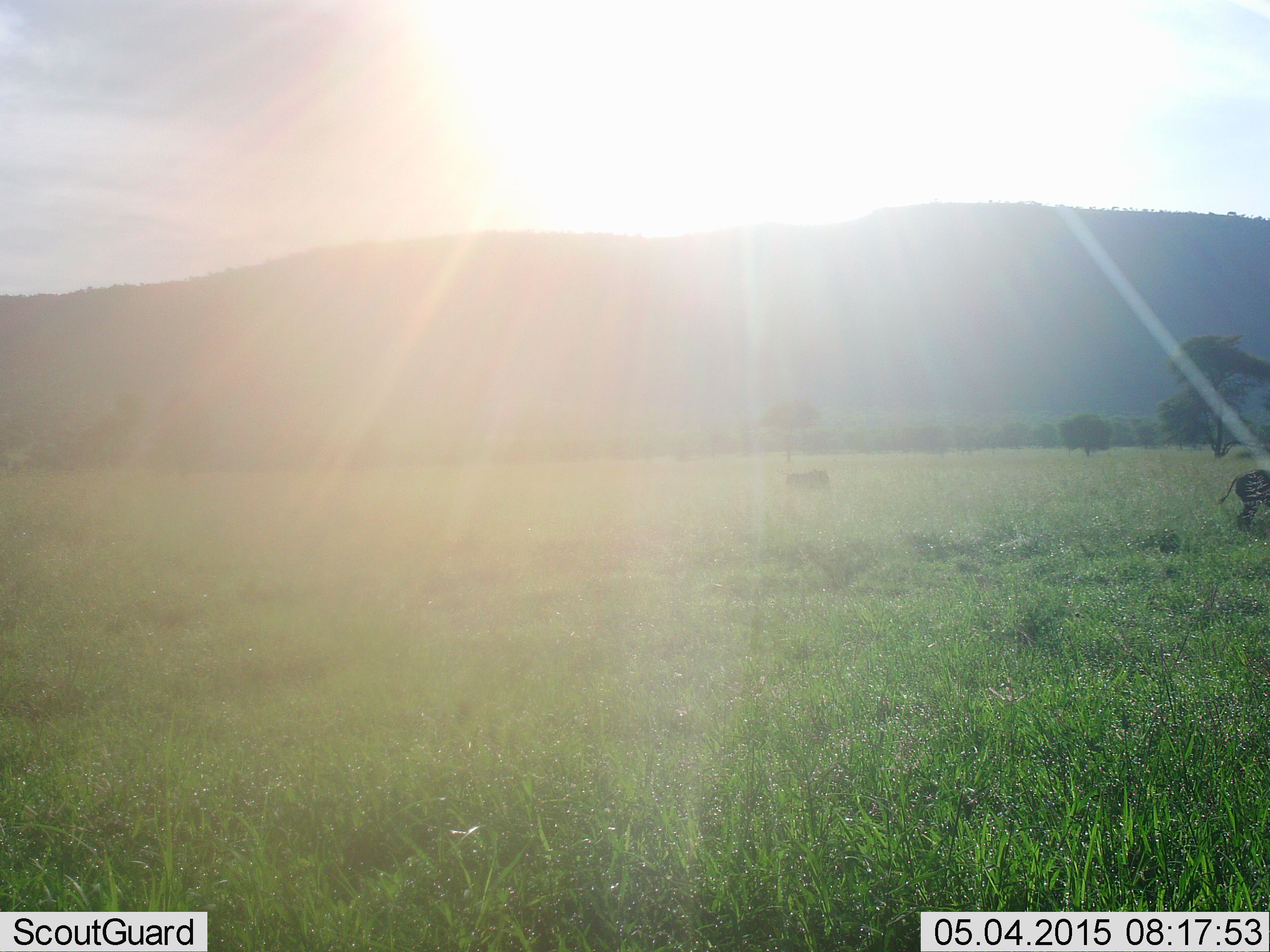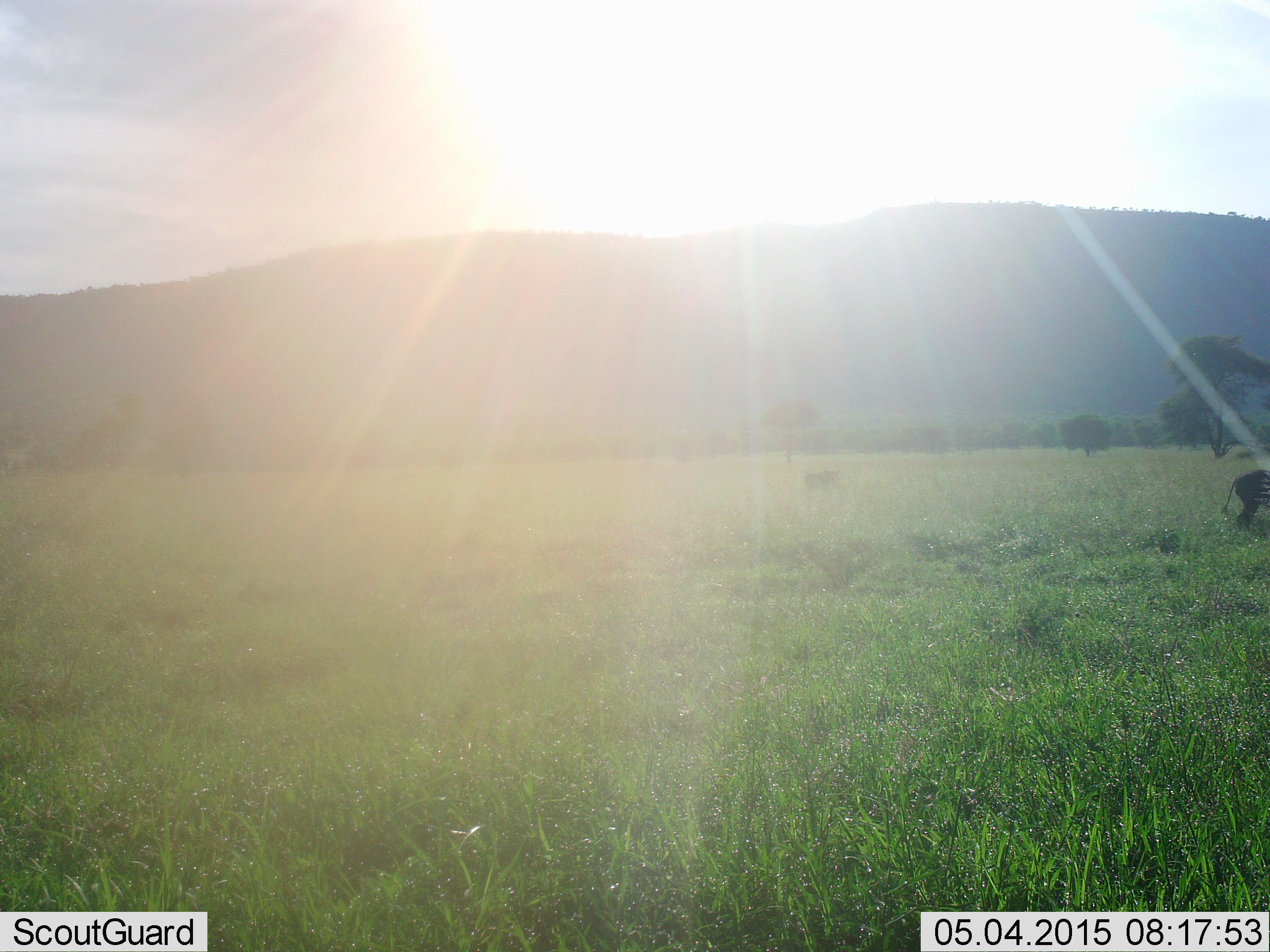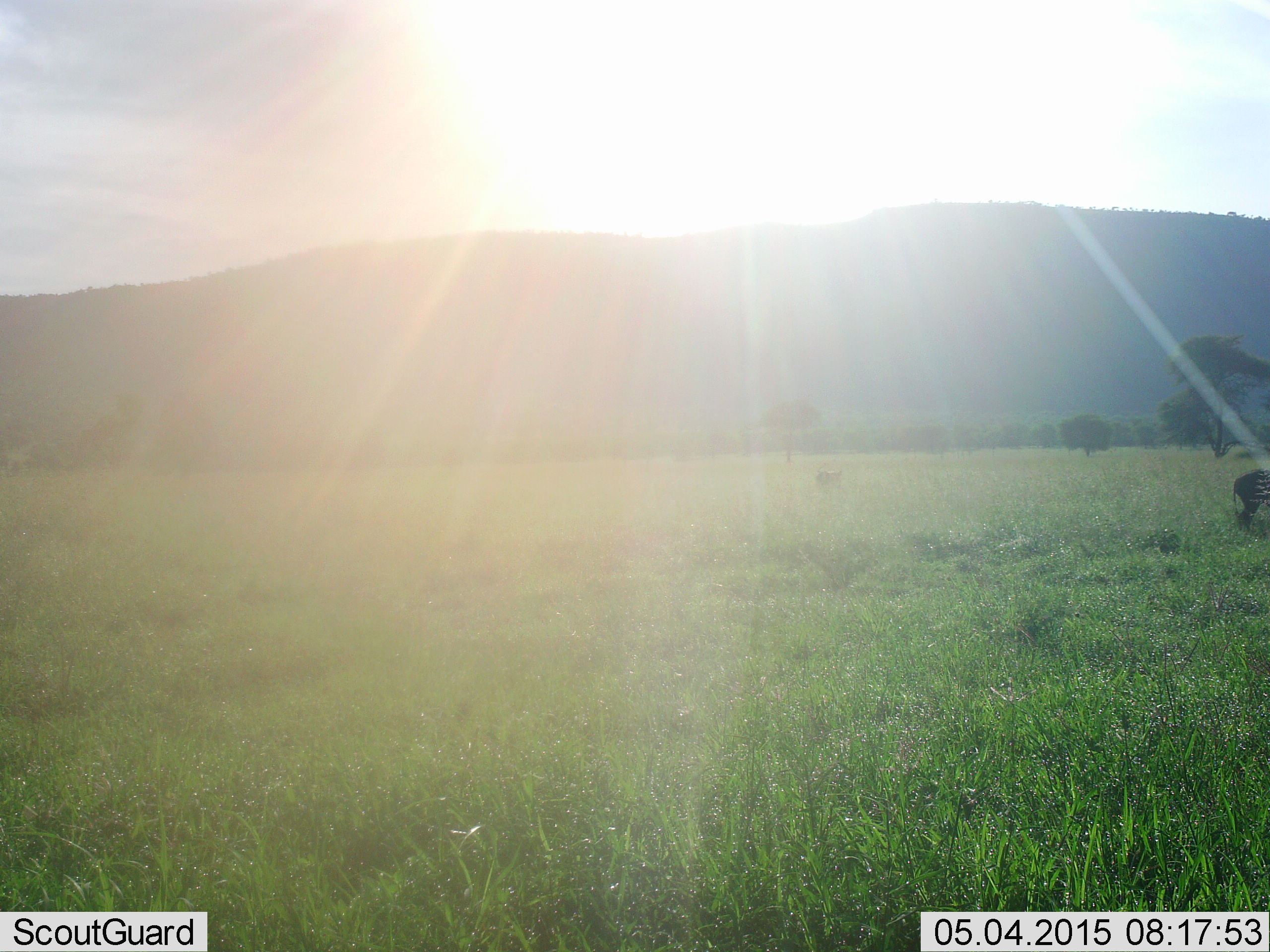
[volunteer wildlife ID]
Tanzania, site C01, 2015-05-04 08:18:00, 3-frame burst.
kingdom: Animalia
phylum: Chordata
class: Mammalia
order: Artiodactyla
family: Suidae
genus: Phacochoerus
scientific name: Phacochoerus africanus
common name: warthog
Warthog (Phacochoerus africanus), count 2. Behavior (volunteer vote fractions): standing 100%, resting 0%, moving 86%, interacting 0%. Young present (vote fraction): 0%. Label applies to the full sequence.